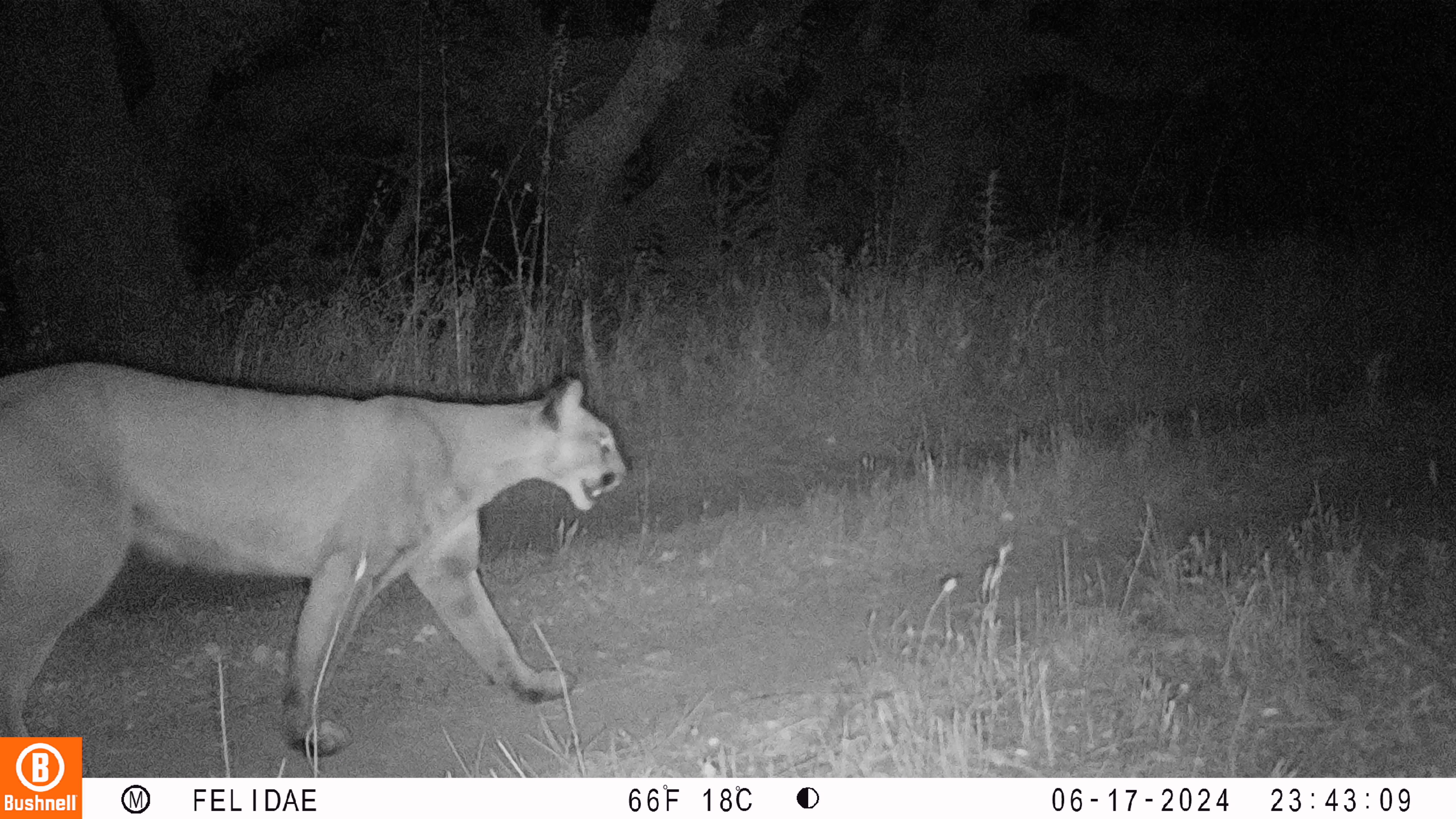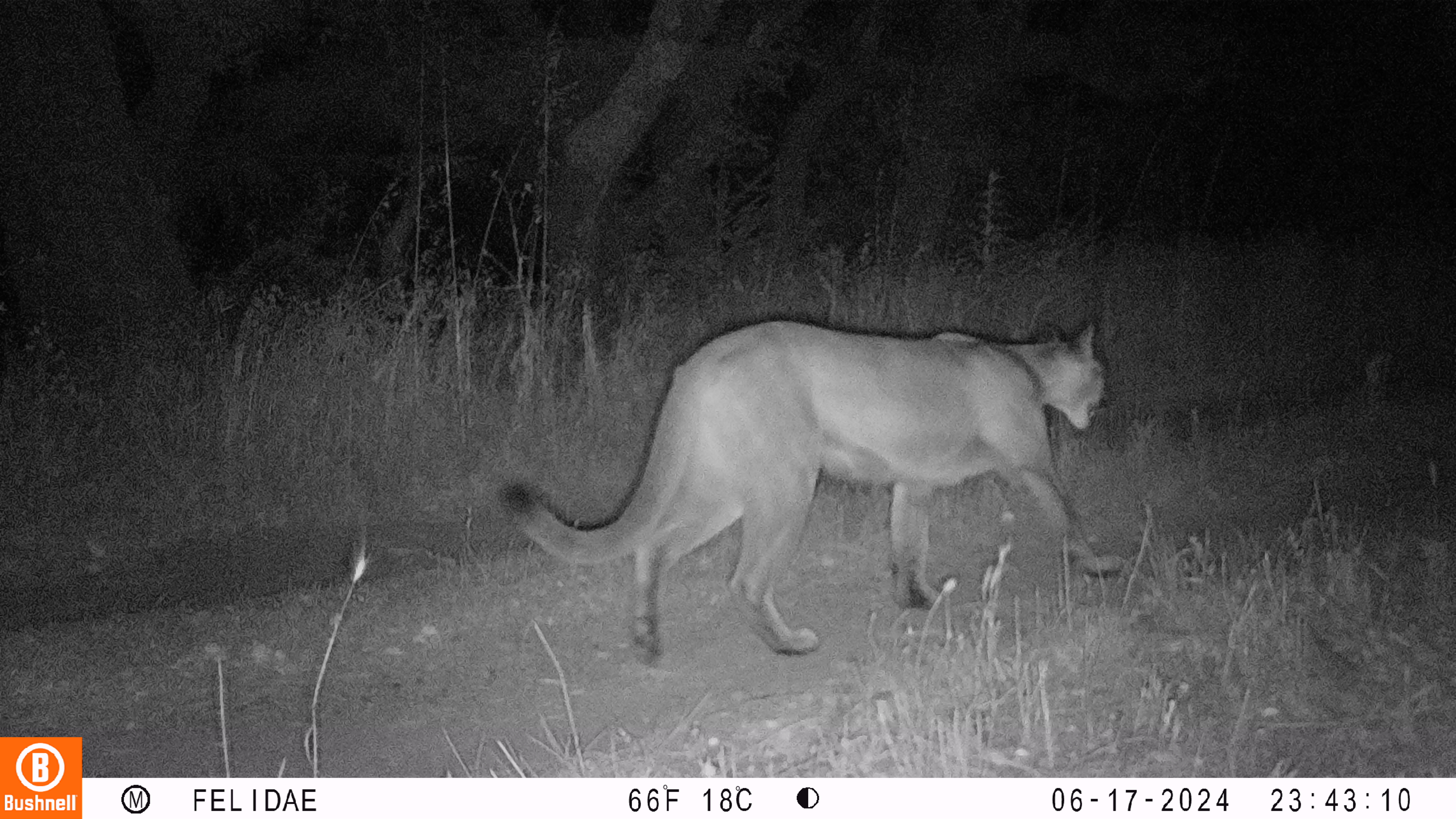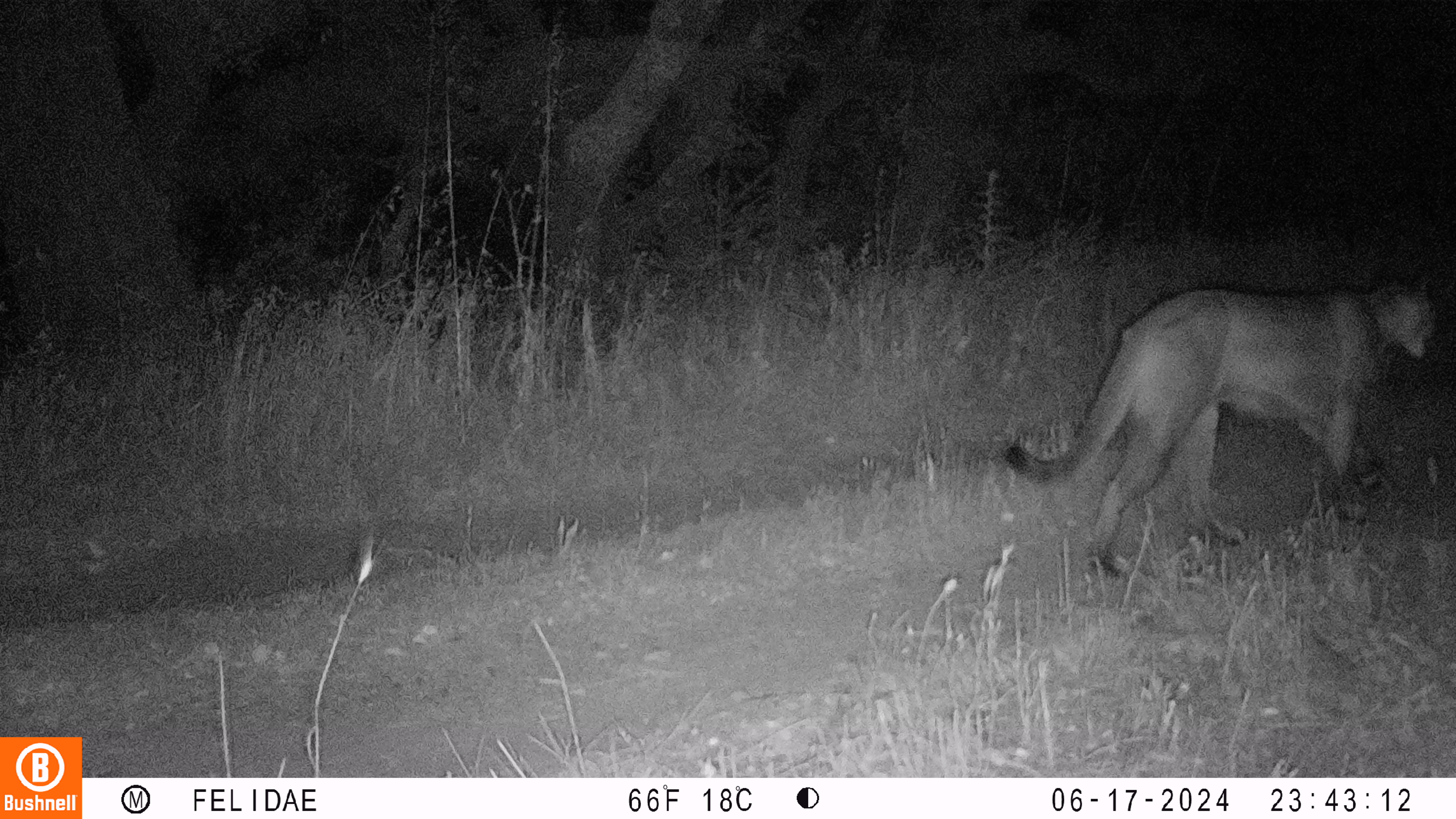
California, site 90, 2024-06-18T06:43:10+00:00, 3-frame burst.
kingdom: Animalia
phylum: Chordata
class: Mammalia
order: Carnivora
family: Felidae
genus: Puma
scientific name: Puma concolor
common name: puma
Puma (Puma concolor).